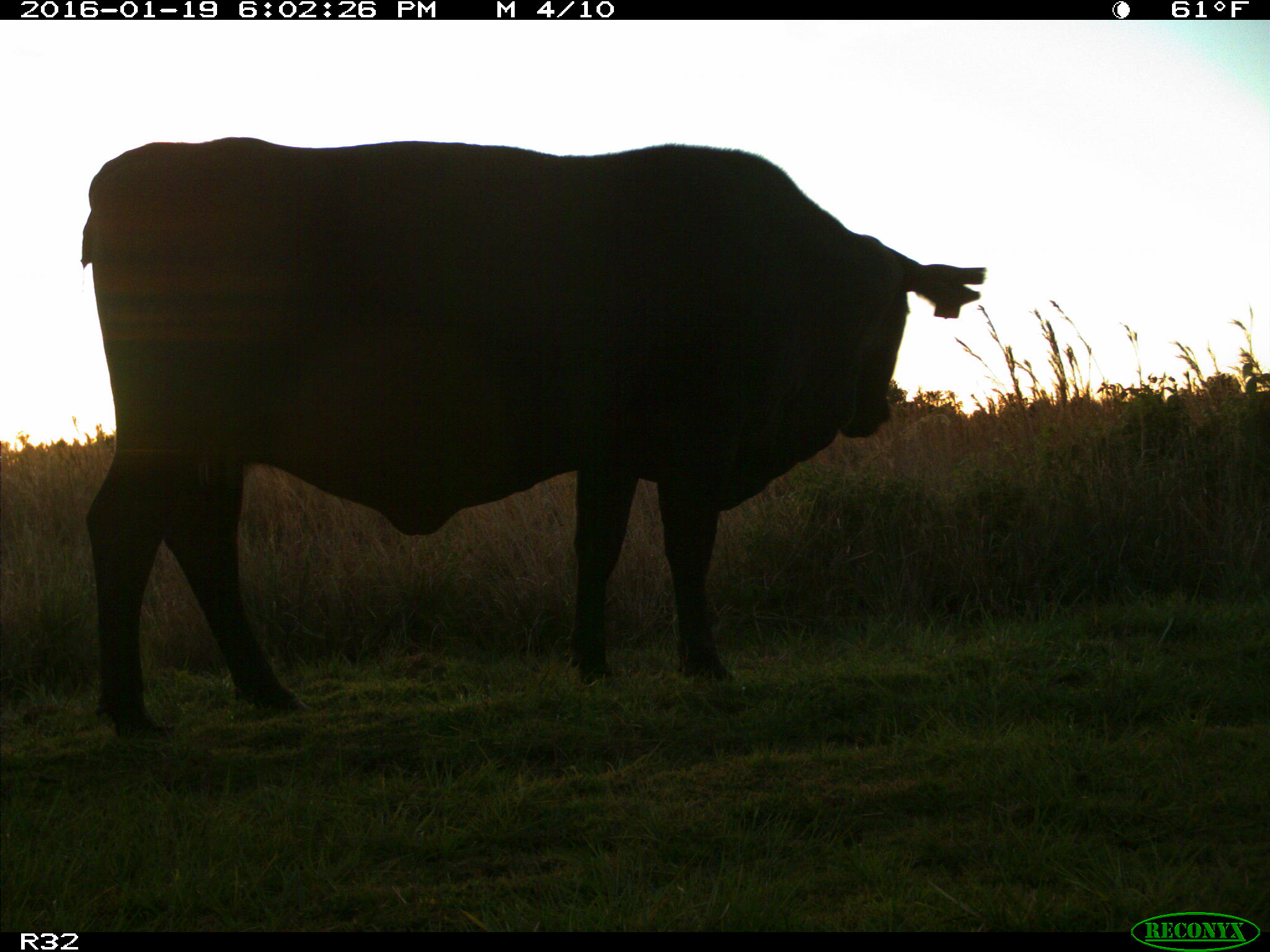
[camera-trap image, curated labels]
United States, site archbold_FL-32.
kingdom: Animalia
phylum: Chordata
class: Mammalia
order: Artiodactyla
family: Bovidae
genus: Bos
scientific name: Bos taurus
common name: domestic cow